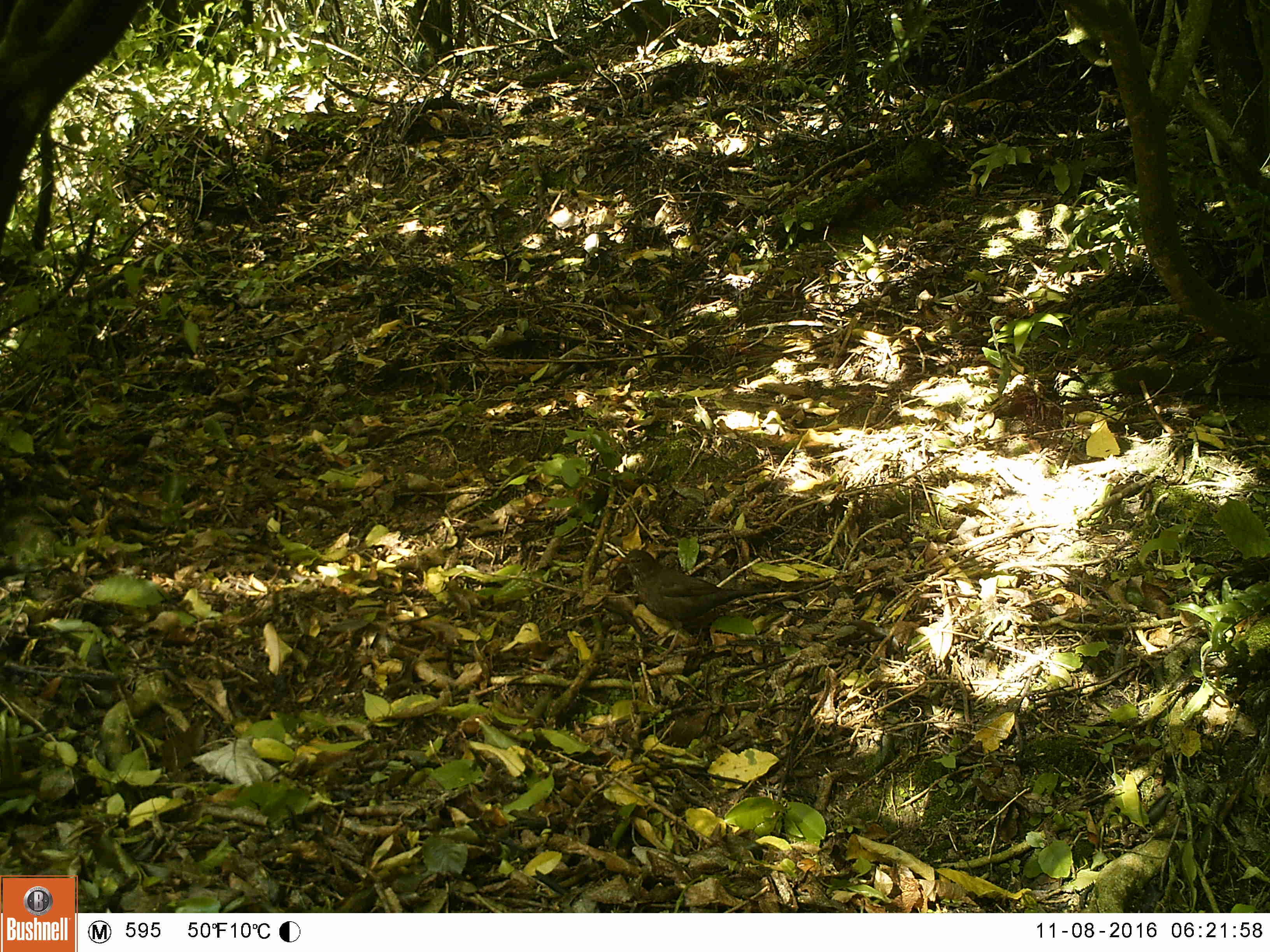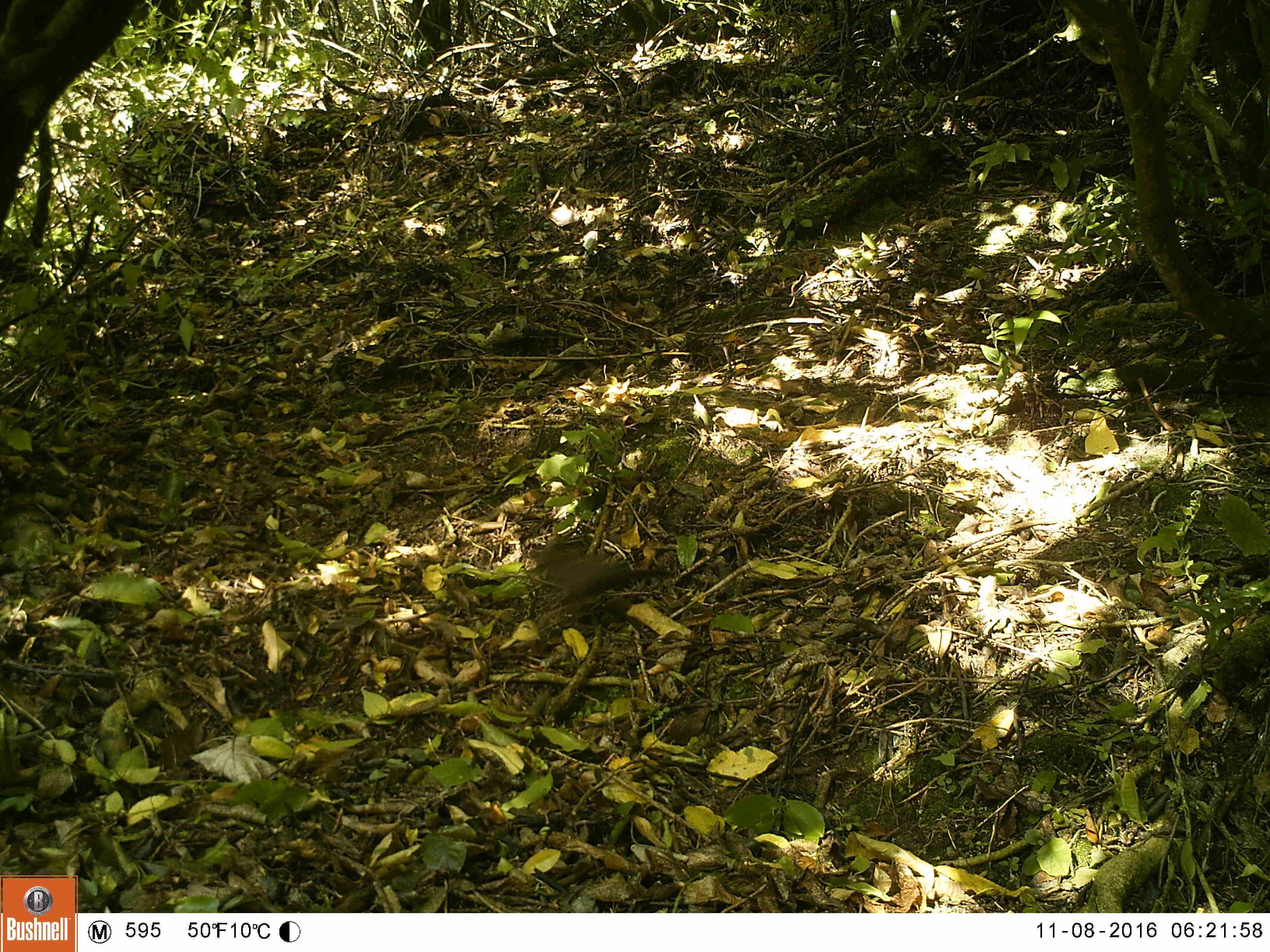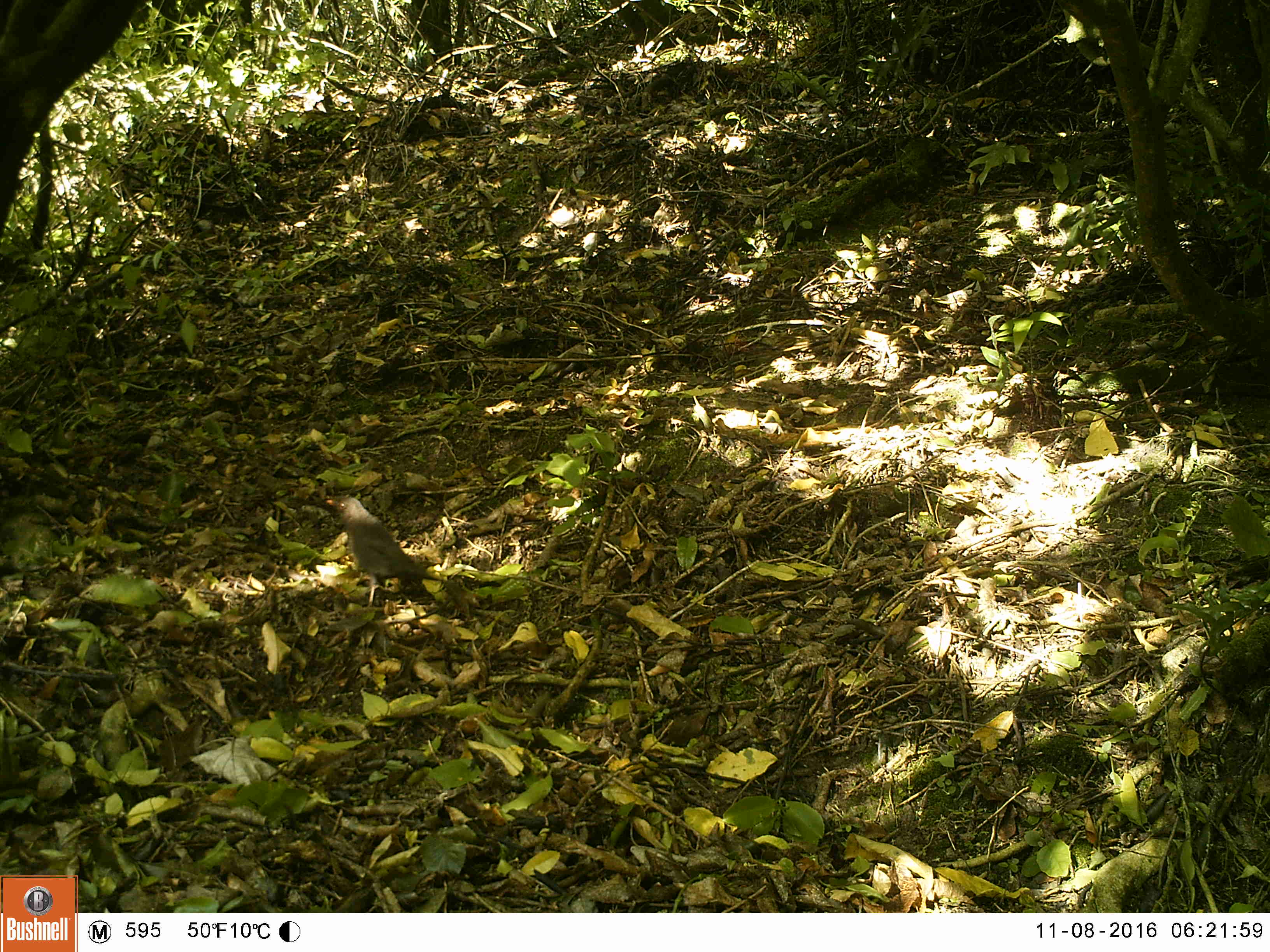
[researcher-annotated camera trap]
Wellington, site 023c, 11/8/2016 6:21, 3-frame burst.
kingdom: Animalia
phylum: Chordata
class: Aves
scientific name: Aves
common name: bird